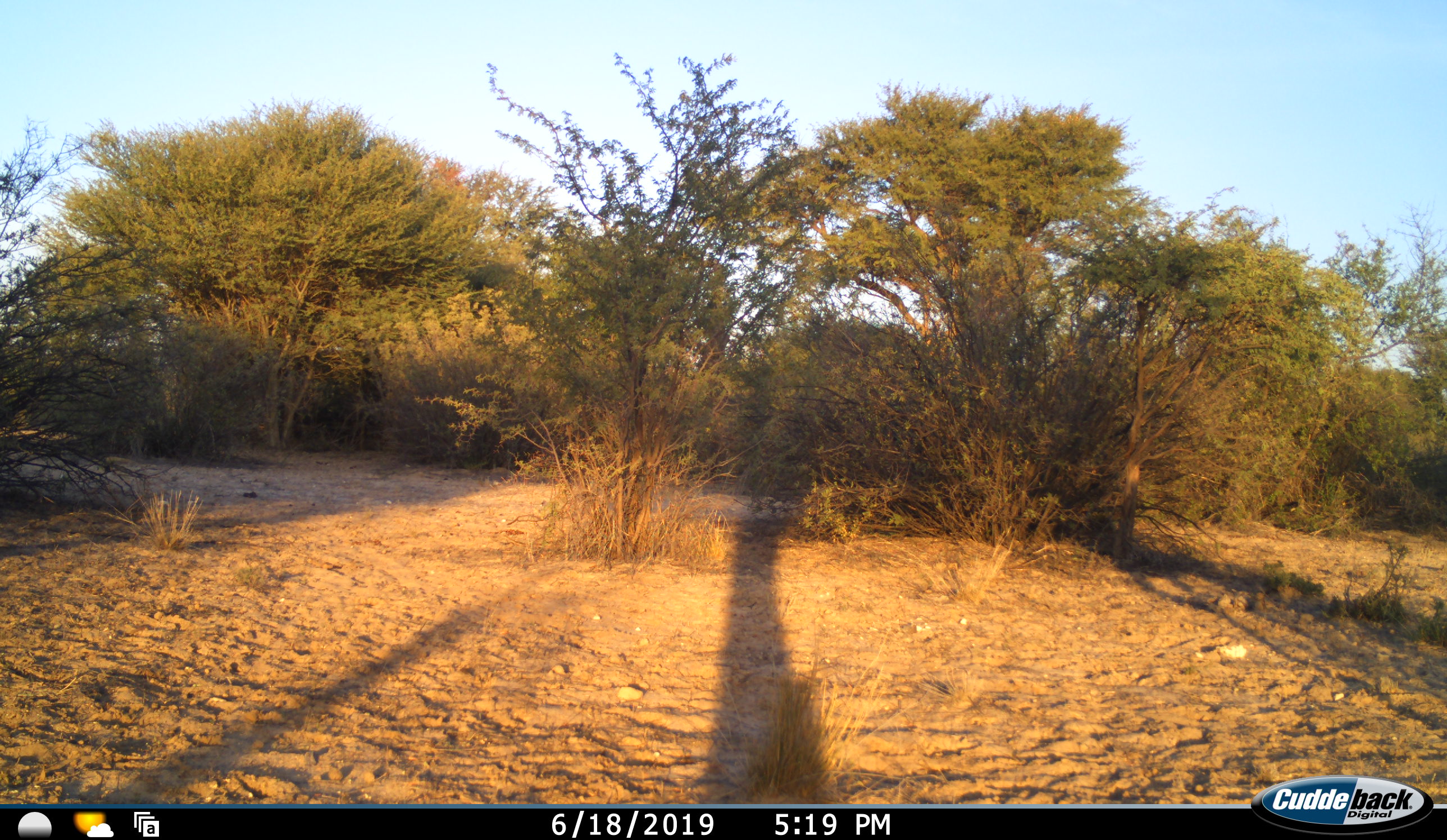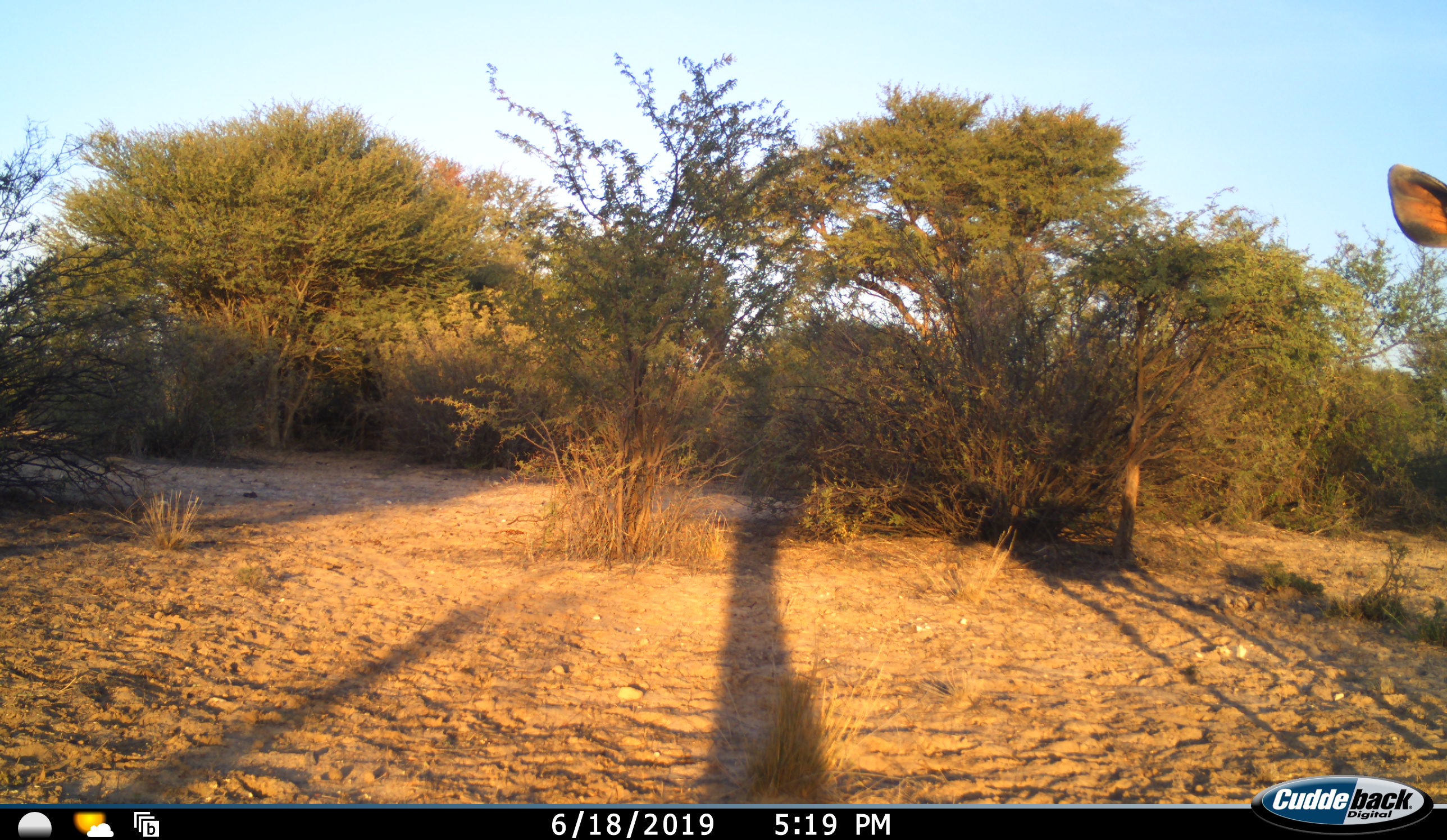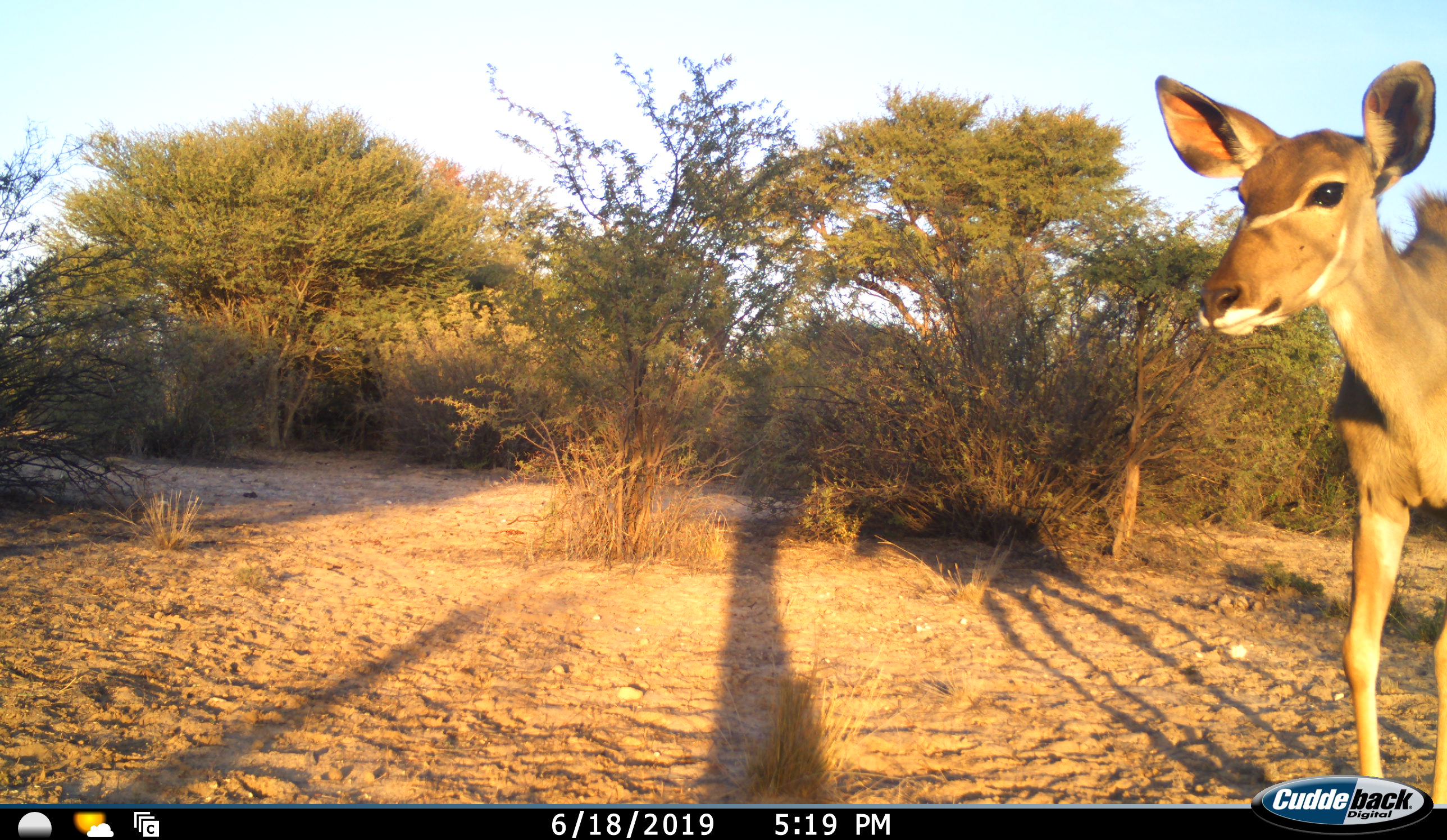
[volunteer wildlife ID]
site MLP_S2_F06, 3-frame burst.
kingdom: Animalia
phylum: Chordata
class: Mammalia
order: Artiodactyla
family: Bovidae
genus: Tragelaphus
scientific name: Tragelaphus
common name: kudu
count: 1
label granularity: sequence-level